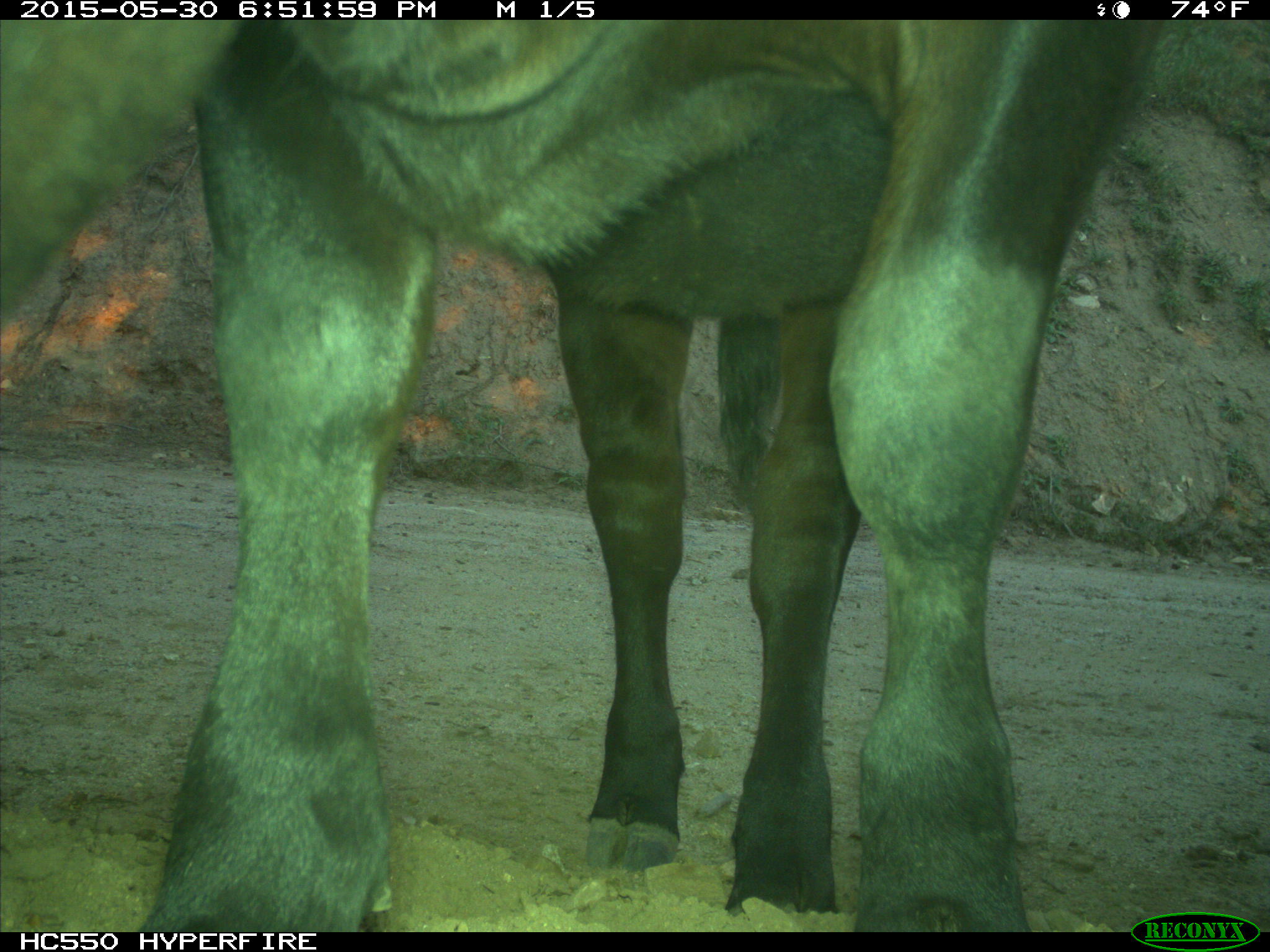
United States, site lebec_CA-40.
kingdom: Animalia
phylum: Chordata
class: Mammalia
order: Artiodactyla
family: Bovidae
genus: Bos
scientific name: Bos taurus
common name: domestic cow